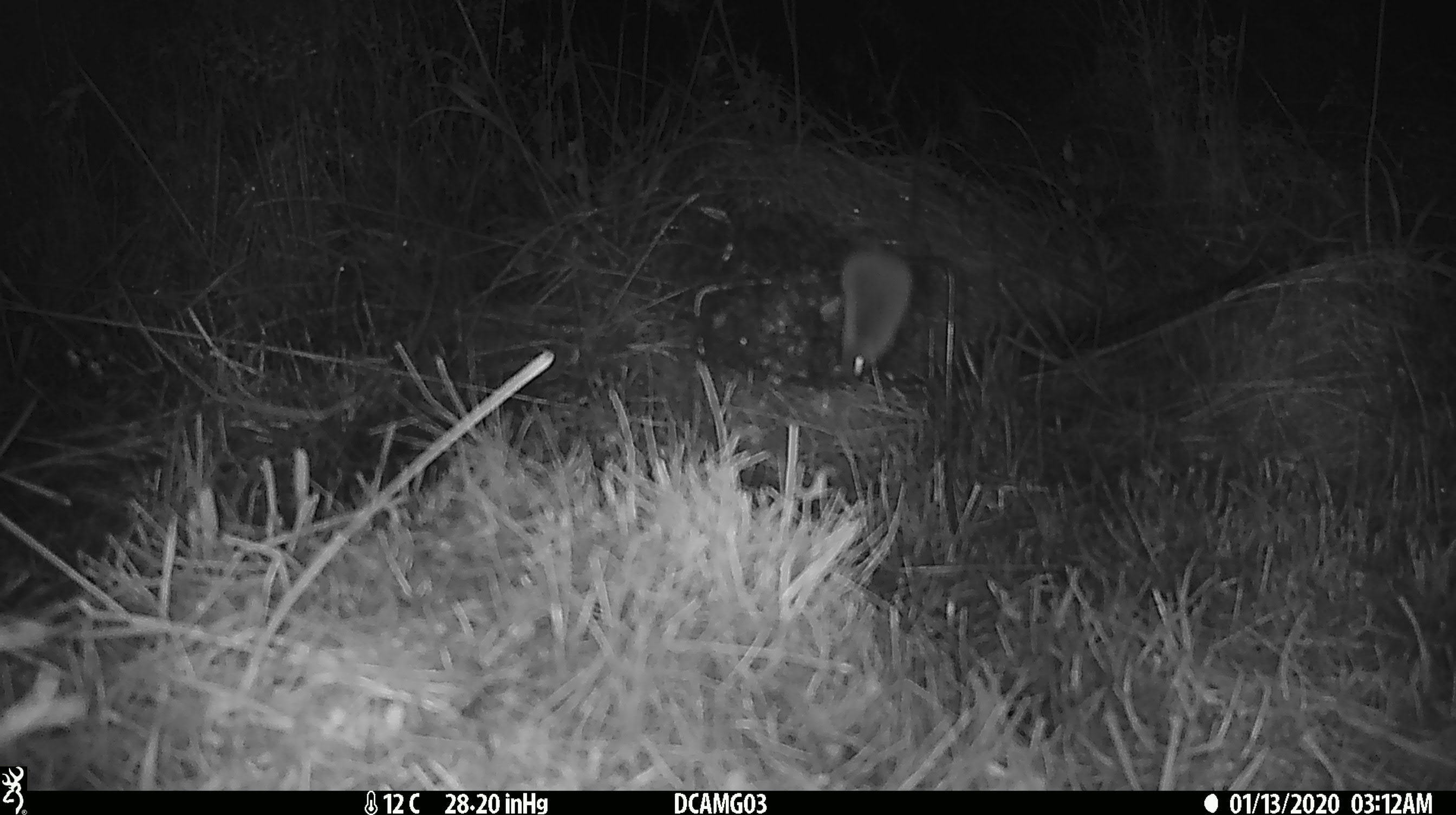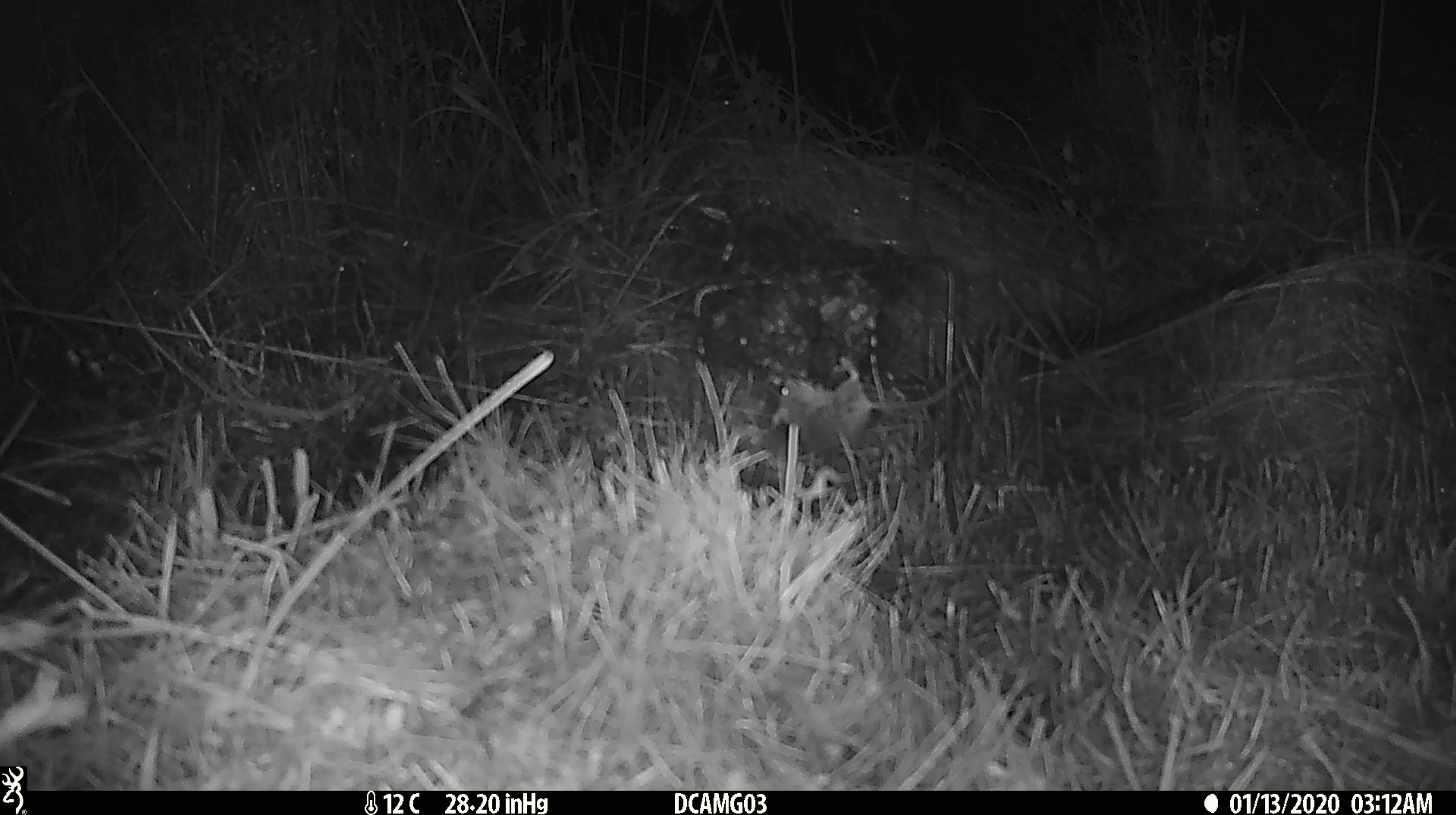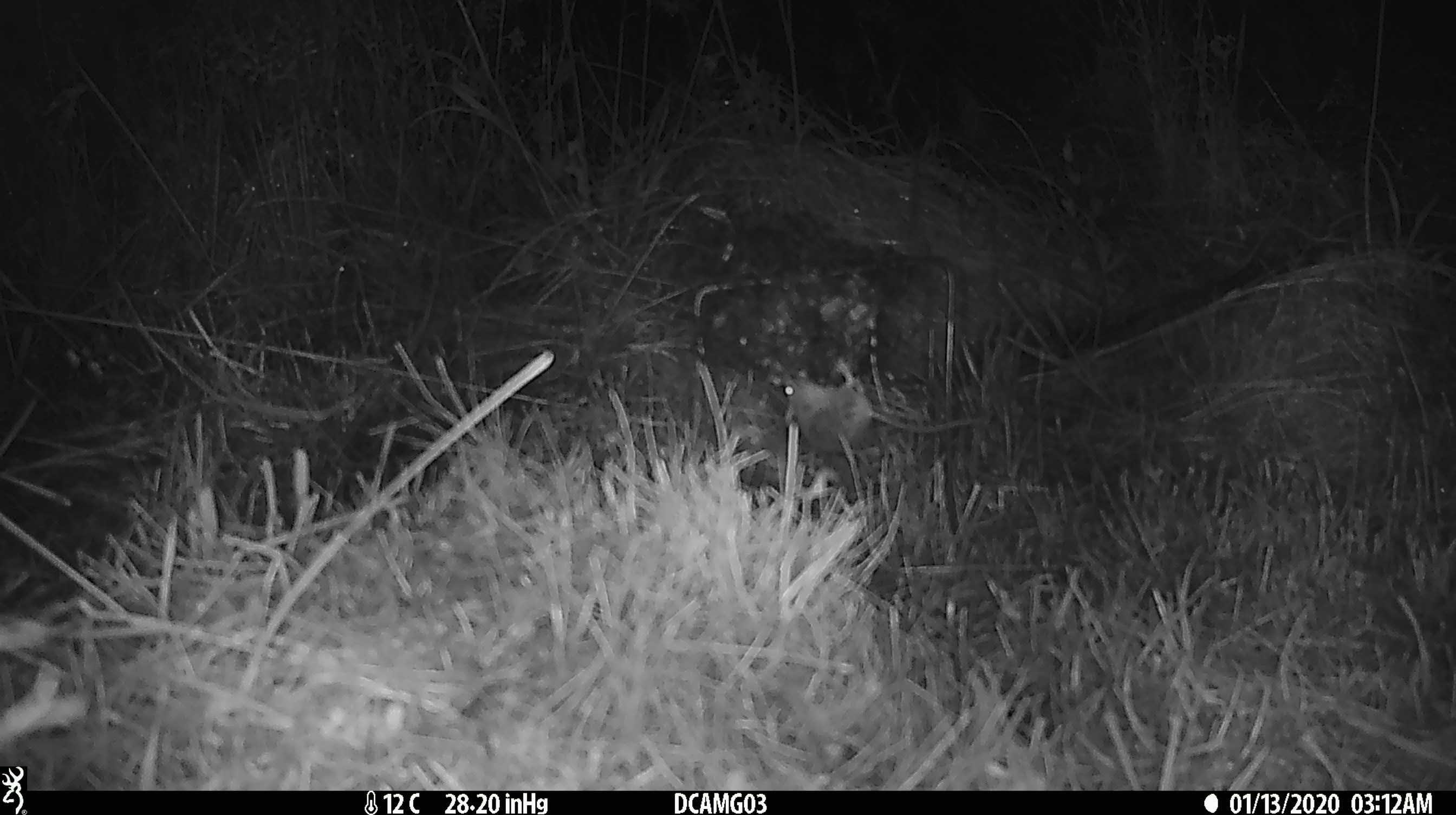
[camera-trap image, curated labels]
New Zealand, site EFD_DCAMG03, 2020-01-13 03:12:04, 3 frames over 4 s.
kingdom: Animalia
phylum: Chordata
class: Mammalia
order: Rodentia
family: Muridae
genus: Mus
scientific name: Mus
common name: mouse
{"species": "mouse (Mus)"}